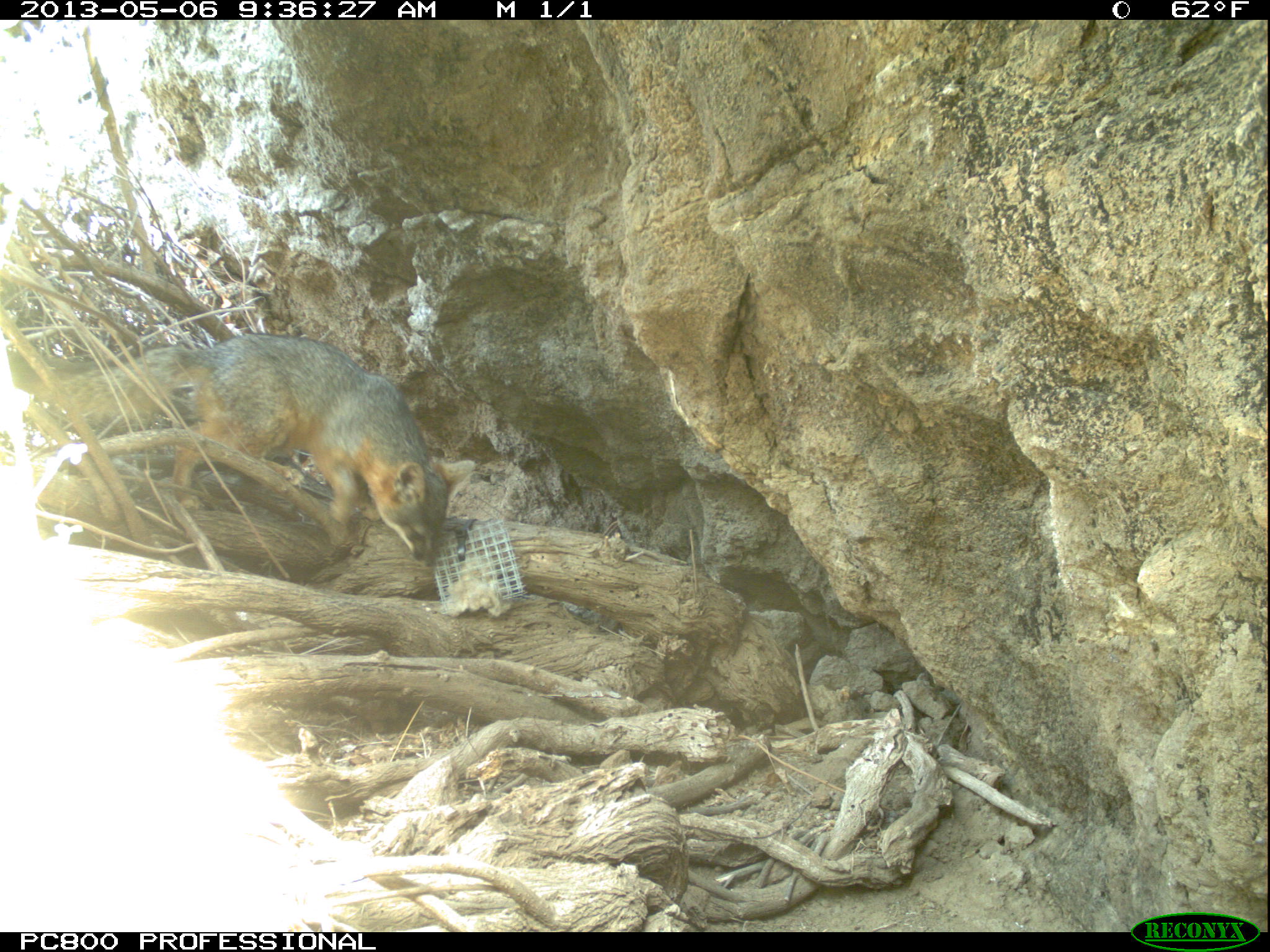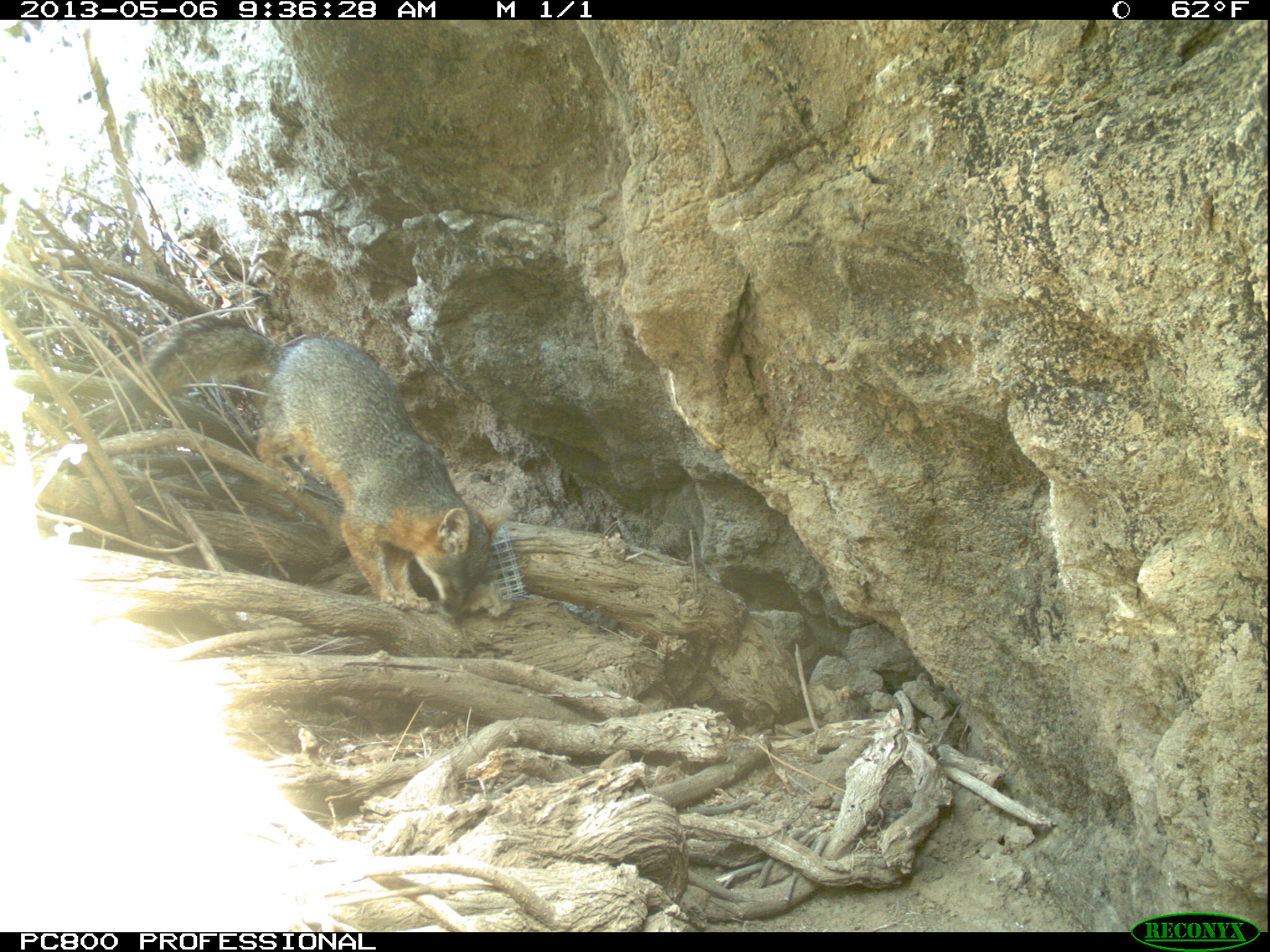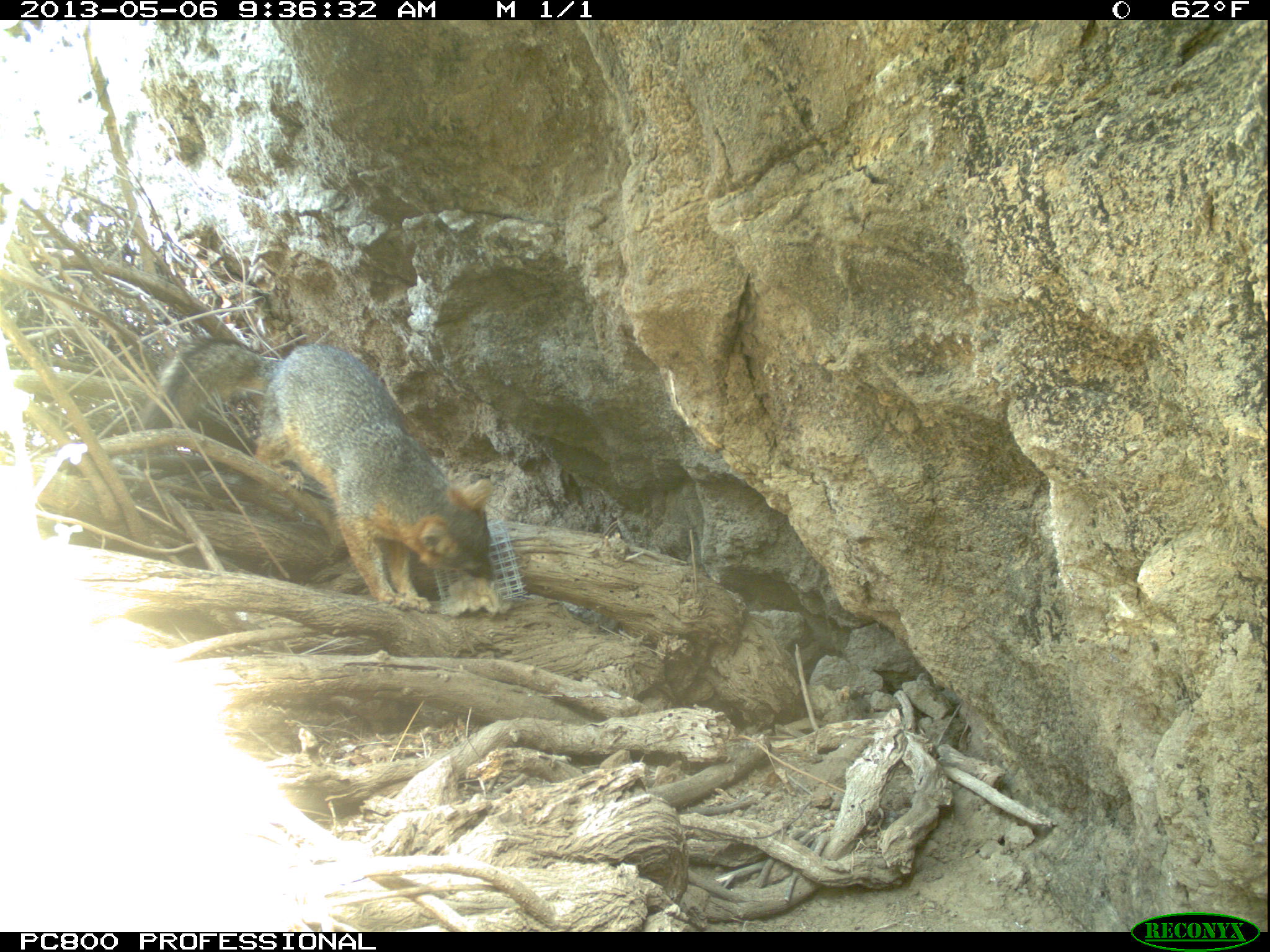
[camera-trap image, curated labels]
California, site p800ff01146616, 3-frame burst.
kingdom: Animalia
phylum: Chordata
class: Mammalia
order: Carnivora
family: Canidae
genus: Urocyon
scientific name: Urocyon littoralis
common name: island fox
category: fox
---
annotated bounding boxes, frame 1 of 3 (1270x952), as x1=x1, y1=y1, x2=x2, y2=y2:
fox: x1=0, y1=333, x2=475, y2=567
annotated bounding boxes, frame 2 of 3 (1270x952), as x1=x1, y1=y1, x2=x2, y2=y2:
fox: x1=114, y1=317, x2=513, y2=616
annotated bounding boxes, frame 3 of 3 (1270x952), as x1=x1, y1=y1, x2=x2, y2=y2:
fox: x1=143, y1=337, x2=492, y2=614